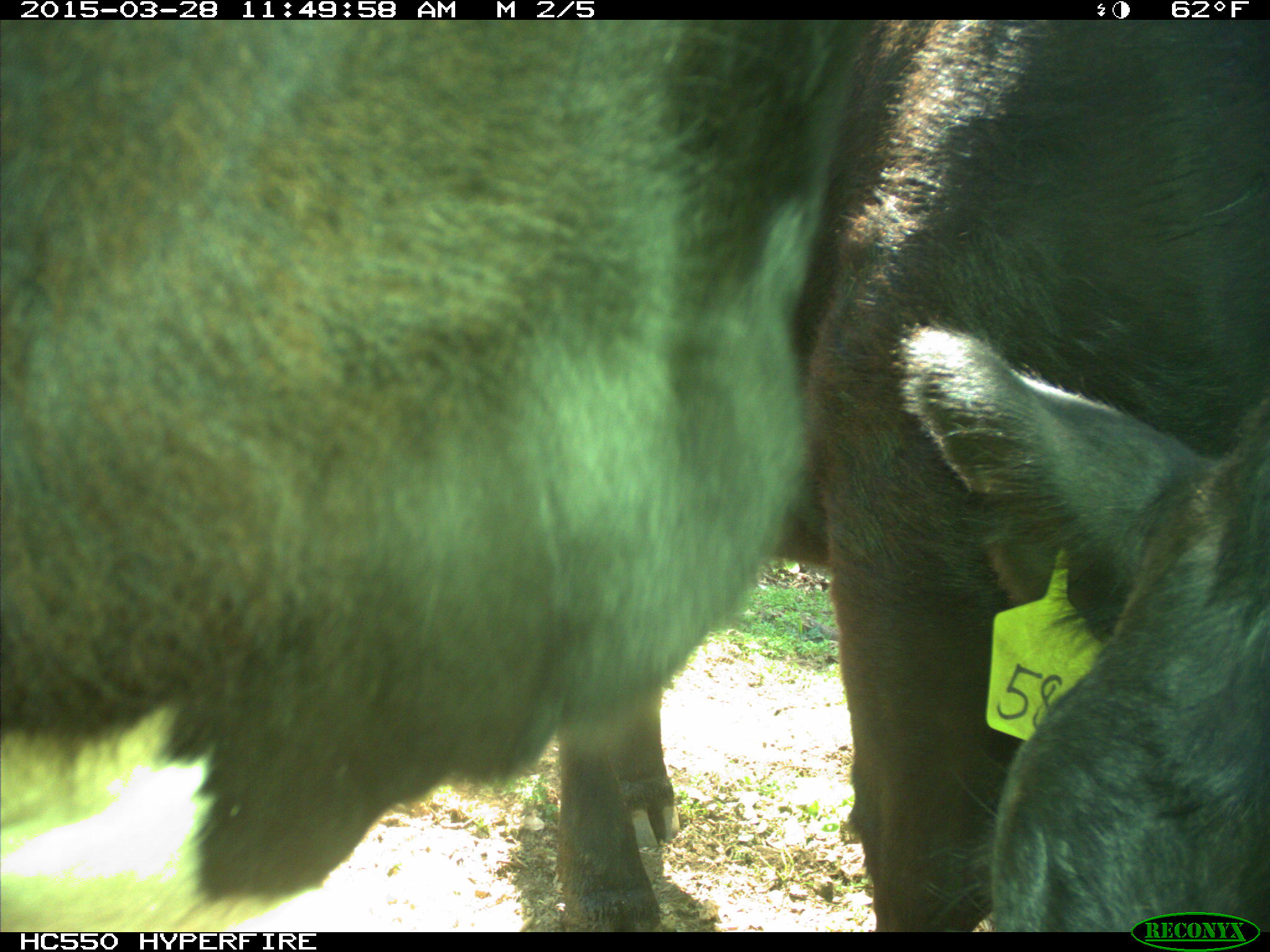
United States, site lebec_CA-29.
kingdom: Animalia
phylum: Chordata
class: Mammalia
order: Artiodactyla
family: Bovidae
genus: Bos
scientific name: Bos taurus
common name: domestic cow